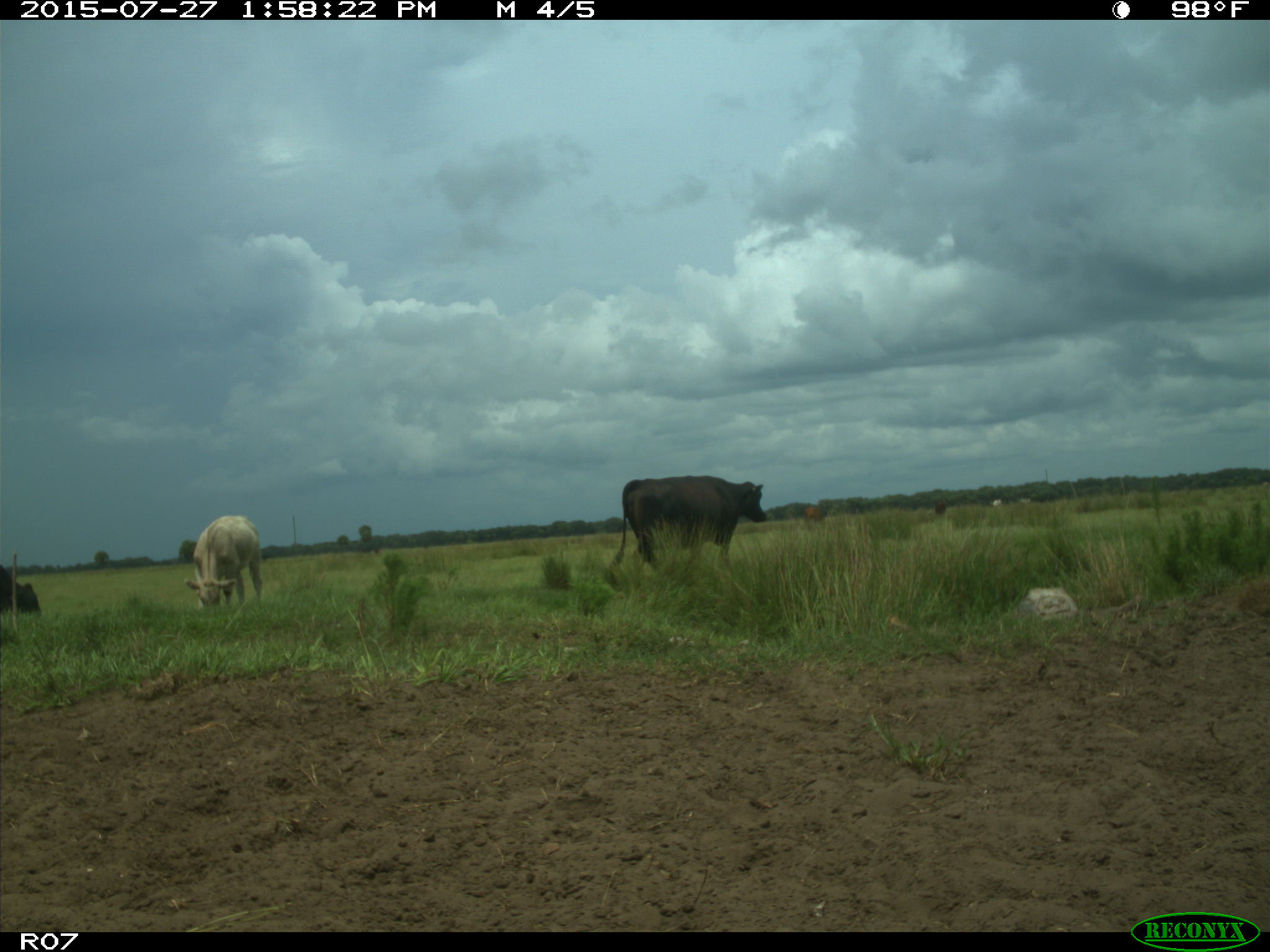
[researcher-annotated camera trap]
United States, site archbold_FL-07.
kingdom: Animalia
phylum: Chordata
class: Mammalia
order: Artiodactyla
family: Bovidae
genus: Bos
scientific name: Bos taurus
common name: domestic cow